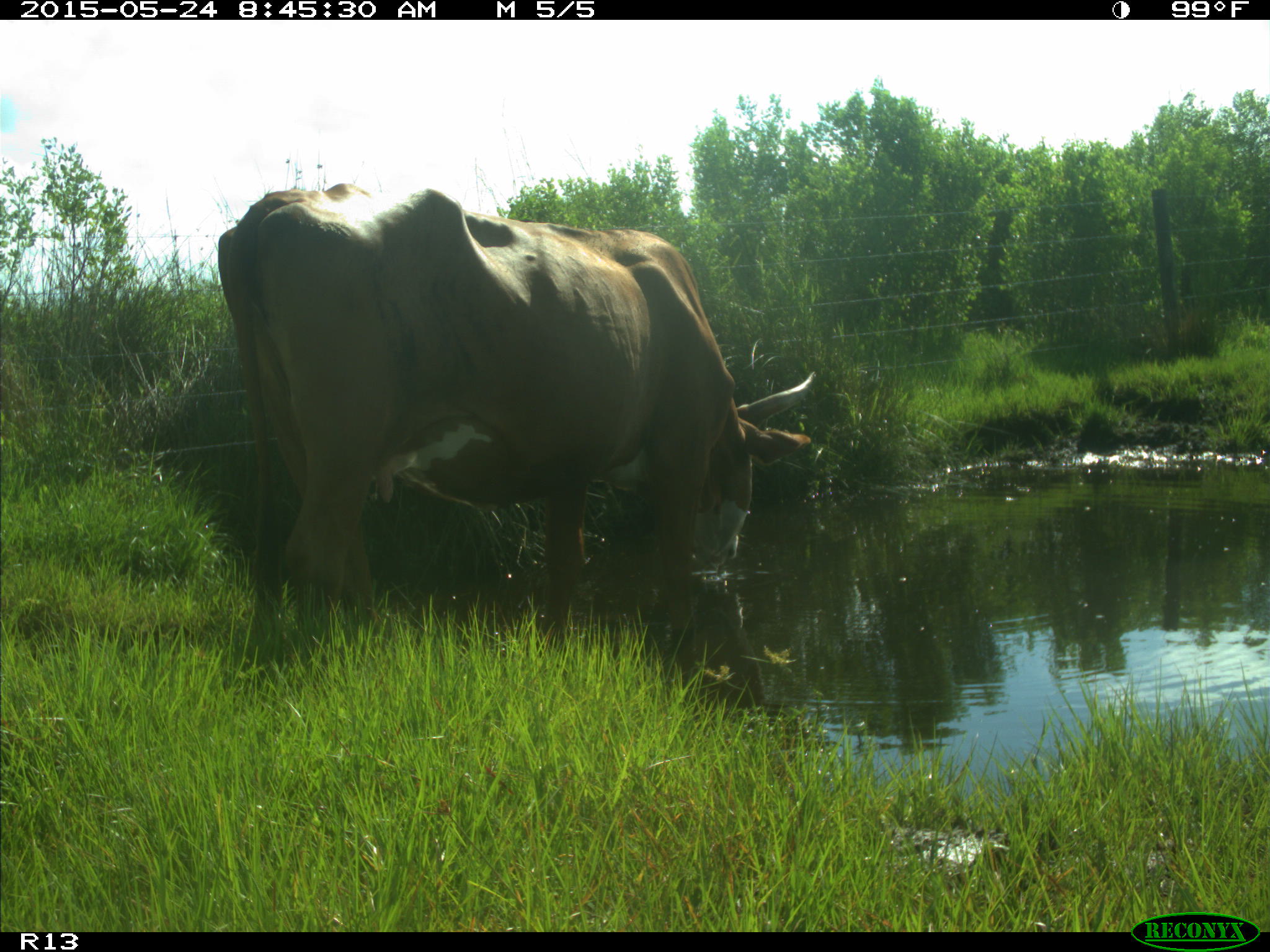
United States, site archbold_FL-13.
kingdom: Animalia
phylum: Chordata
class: Mammalia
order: Artiodactyla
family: Bovidae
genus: Bos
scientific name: Bos taurus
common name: domestic cow